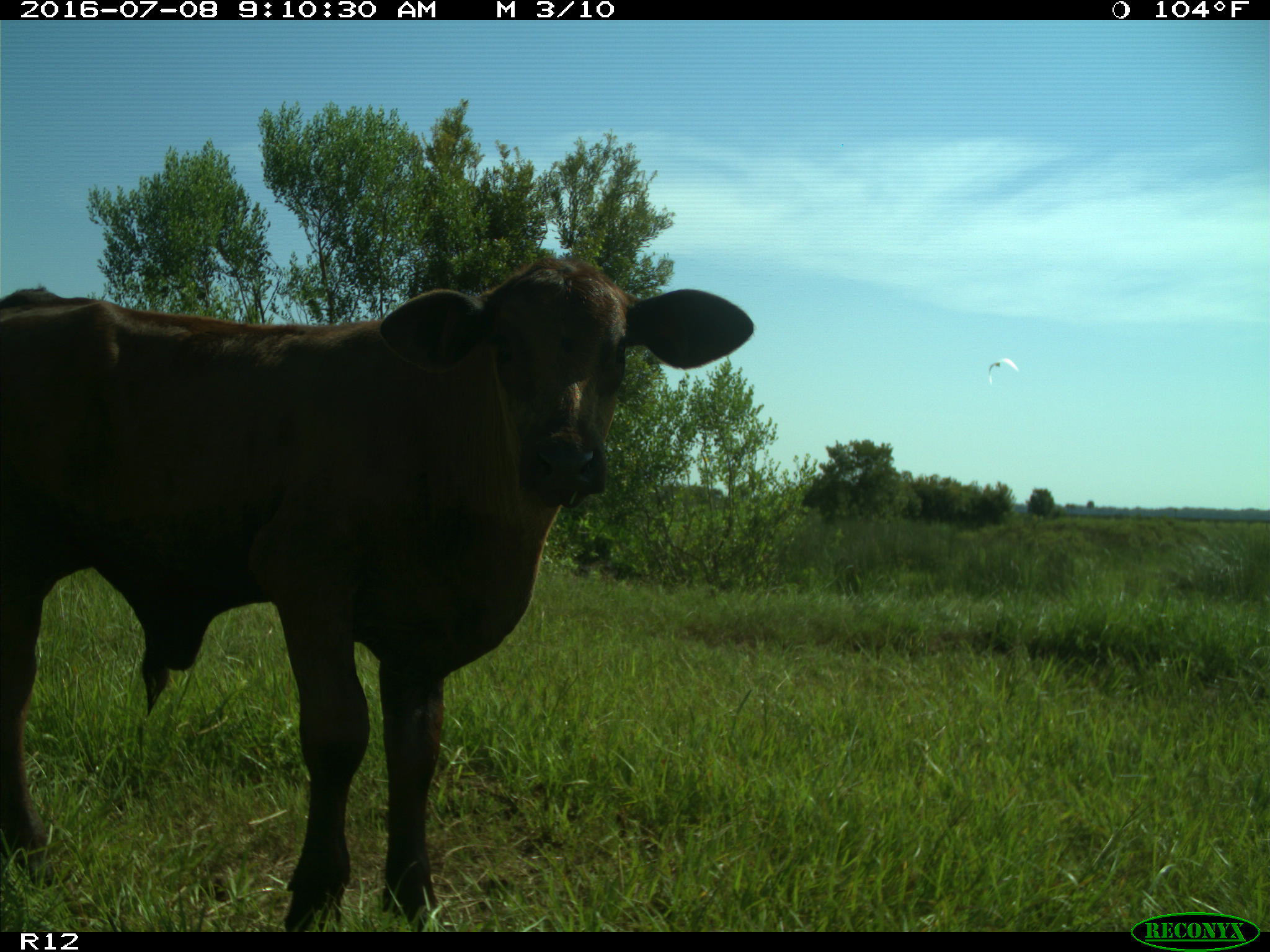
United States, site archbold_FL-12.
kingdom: Animalia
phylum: Chordata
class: Mammalia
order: Artiodactyla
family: Bovidae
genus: Bos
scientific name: Bos taurus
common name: domestic cow